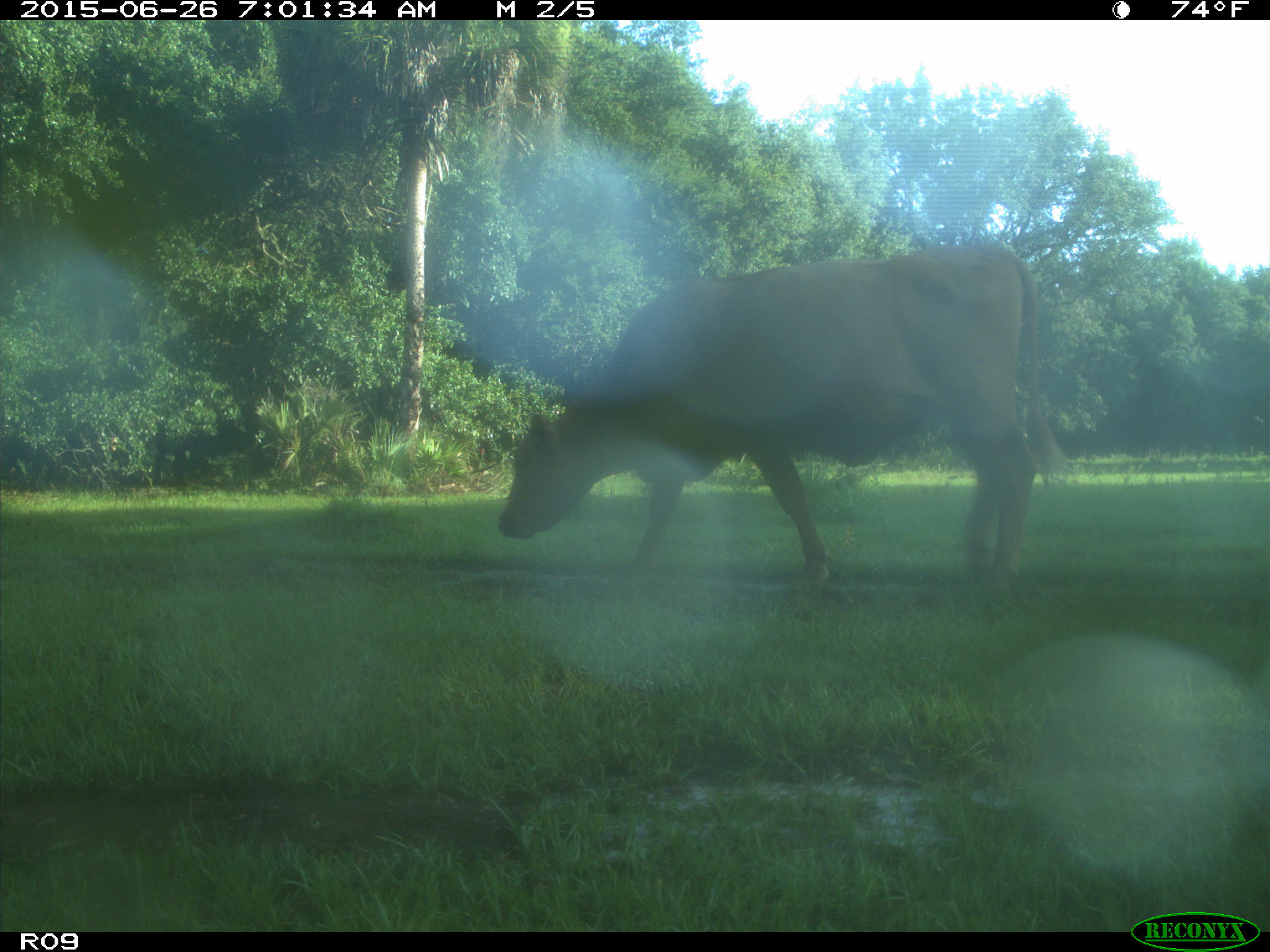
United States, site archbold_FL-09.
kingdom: Animalia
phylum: Chordata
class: Mammalia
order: Artiodactyla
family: Bovidae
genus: Bos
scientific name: Bos taurus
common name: domestic cow